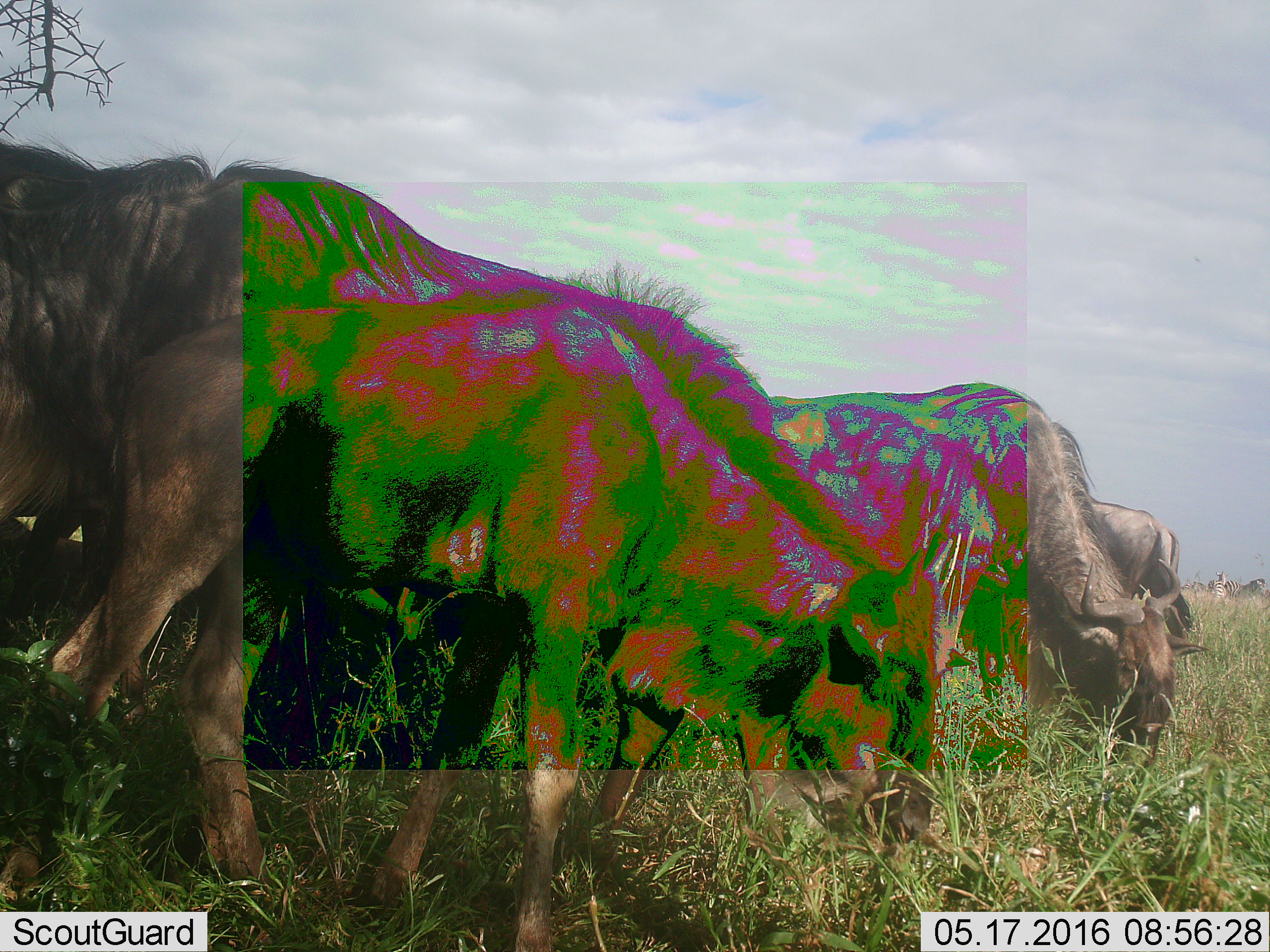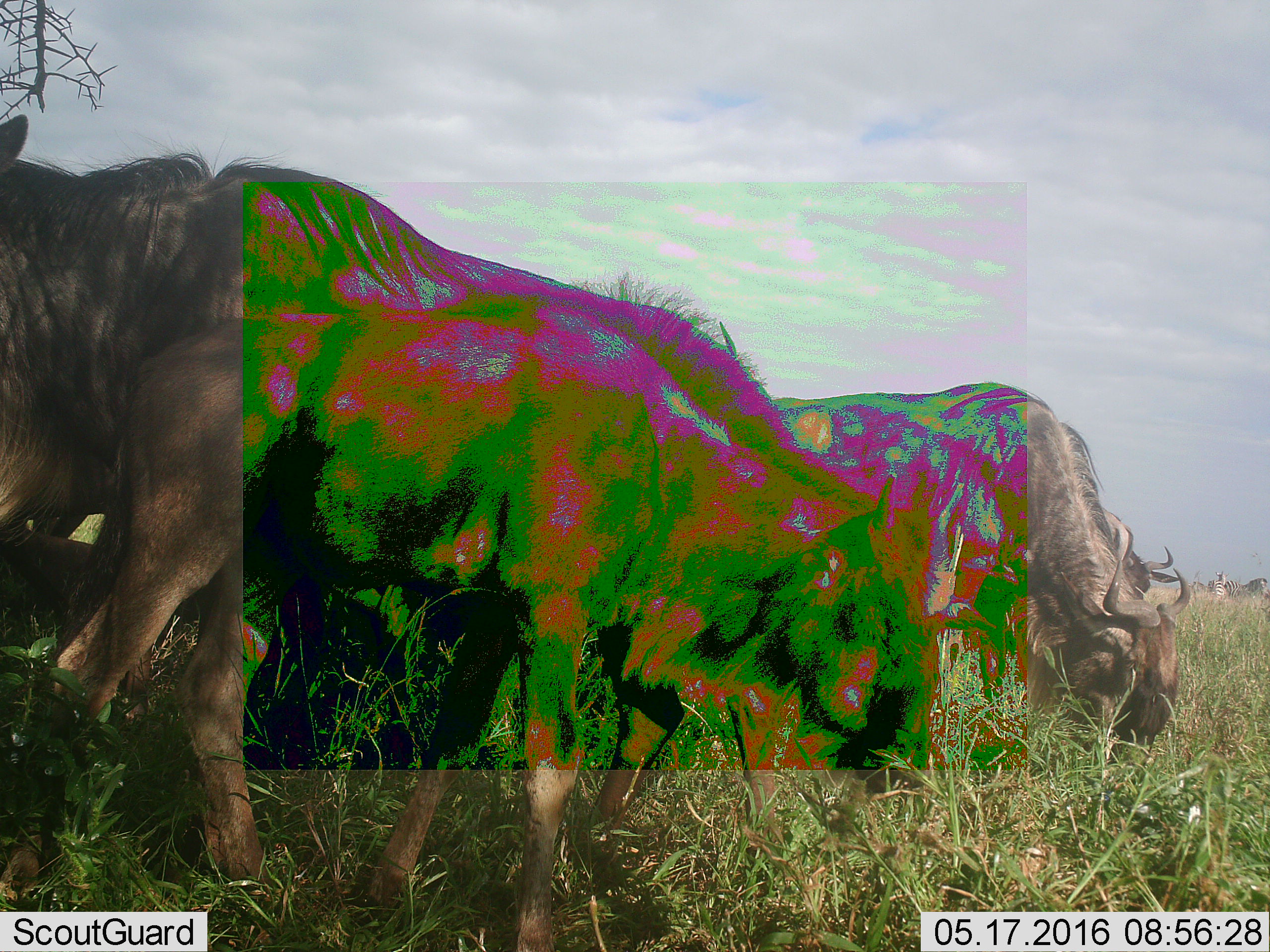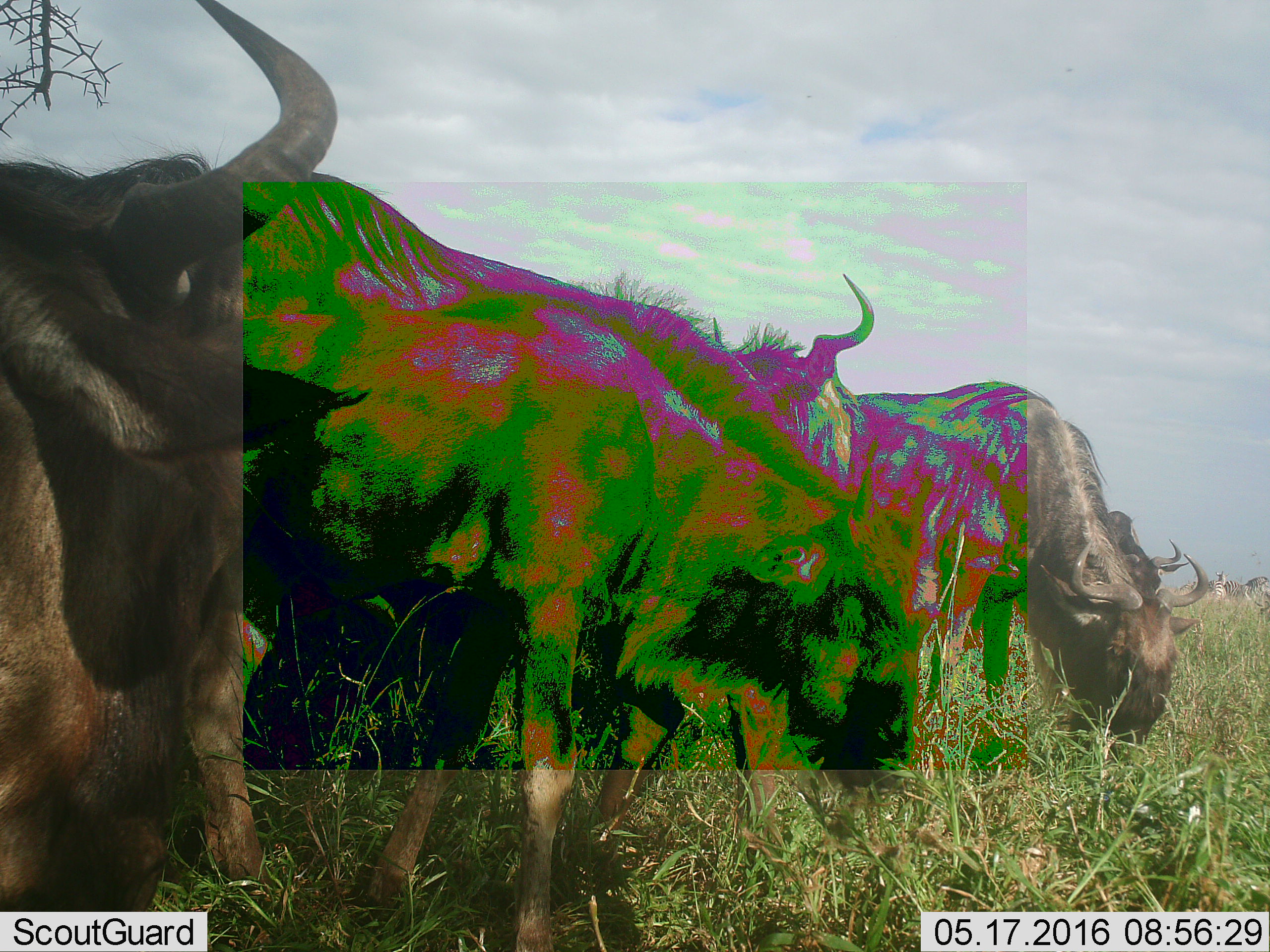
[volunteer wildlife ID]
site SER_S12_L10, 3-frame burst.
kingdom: Animalia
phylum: Chordata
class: Mammalia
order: Artiodactyla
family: Bovidae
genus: Connochaetes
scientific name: Connochaetes taurinus taurinus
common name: blue wildebeest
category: wildebeestblue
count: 5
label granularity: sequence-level